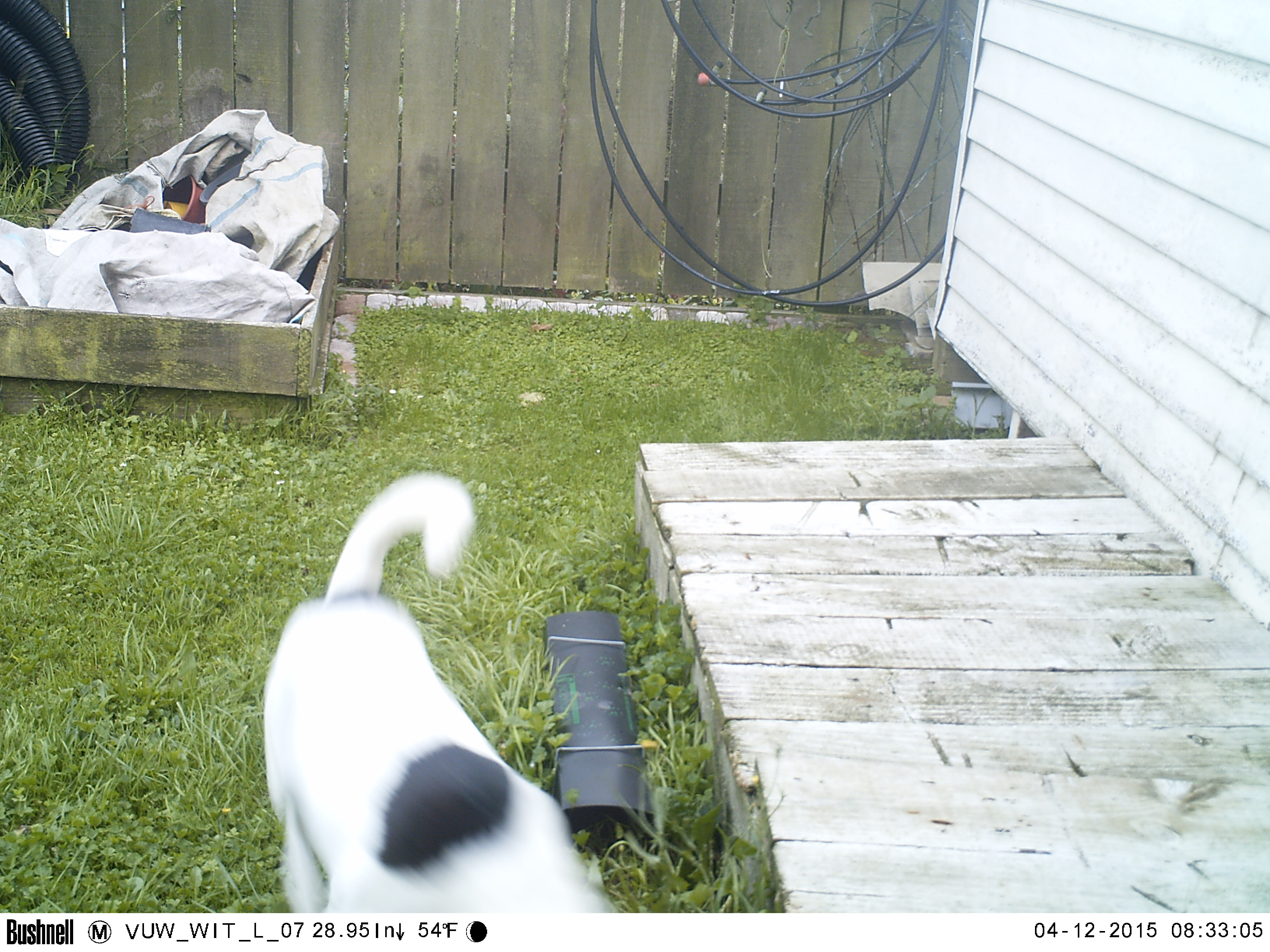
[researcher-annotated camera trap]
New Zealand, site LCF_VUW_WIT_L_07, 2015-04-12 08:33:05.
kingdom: Animalia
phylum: Chordata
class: Mammalia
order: Carnivora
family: Canidae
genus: Canis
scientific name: Canis familiaris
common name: domestic dog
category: dog